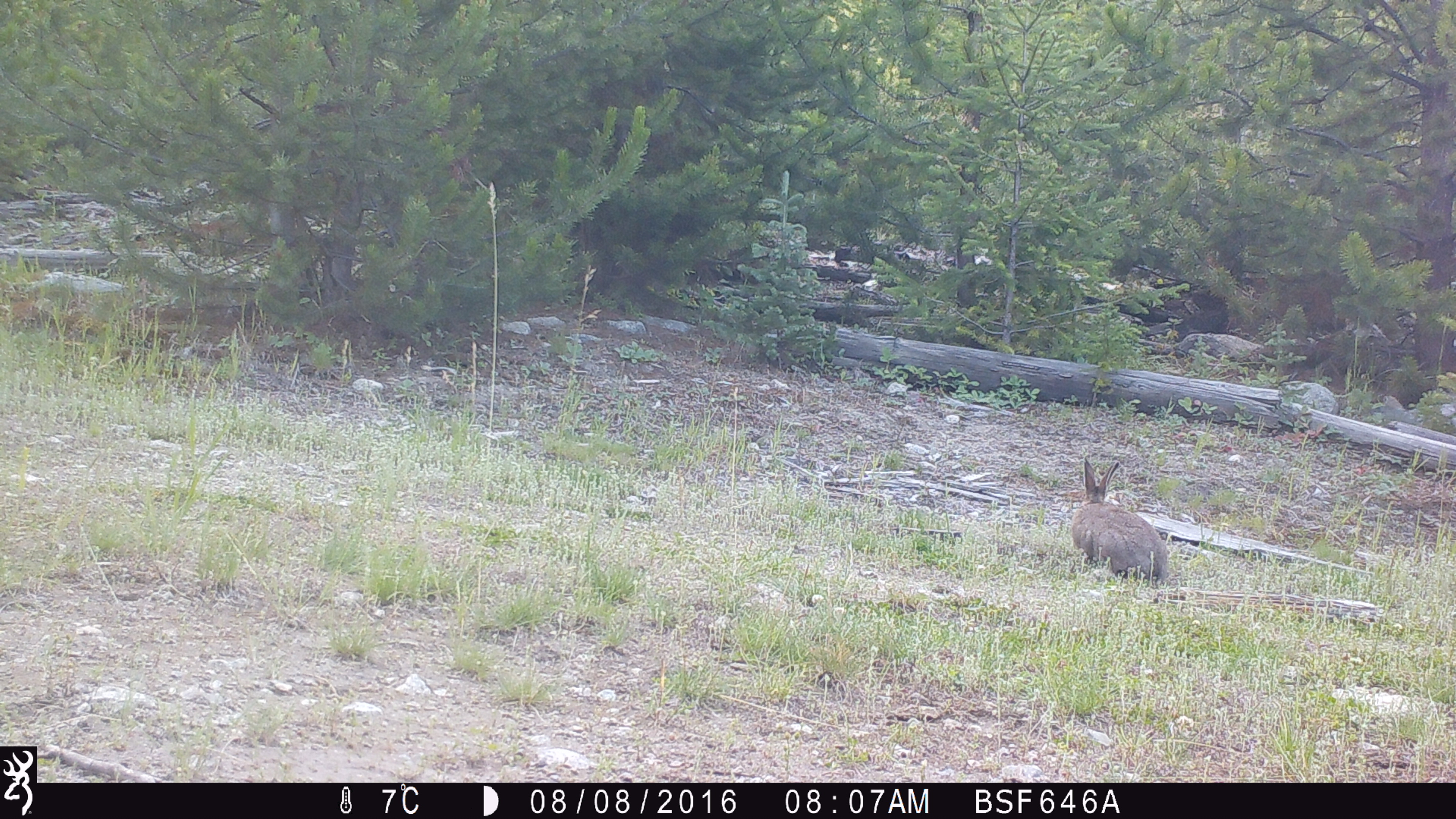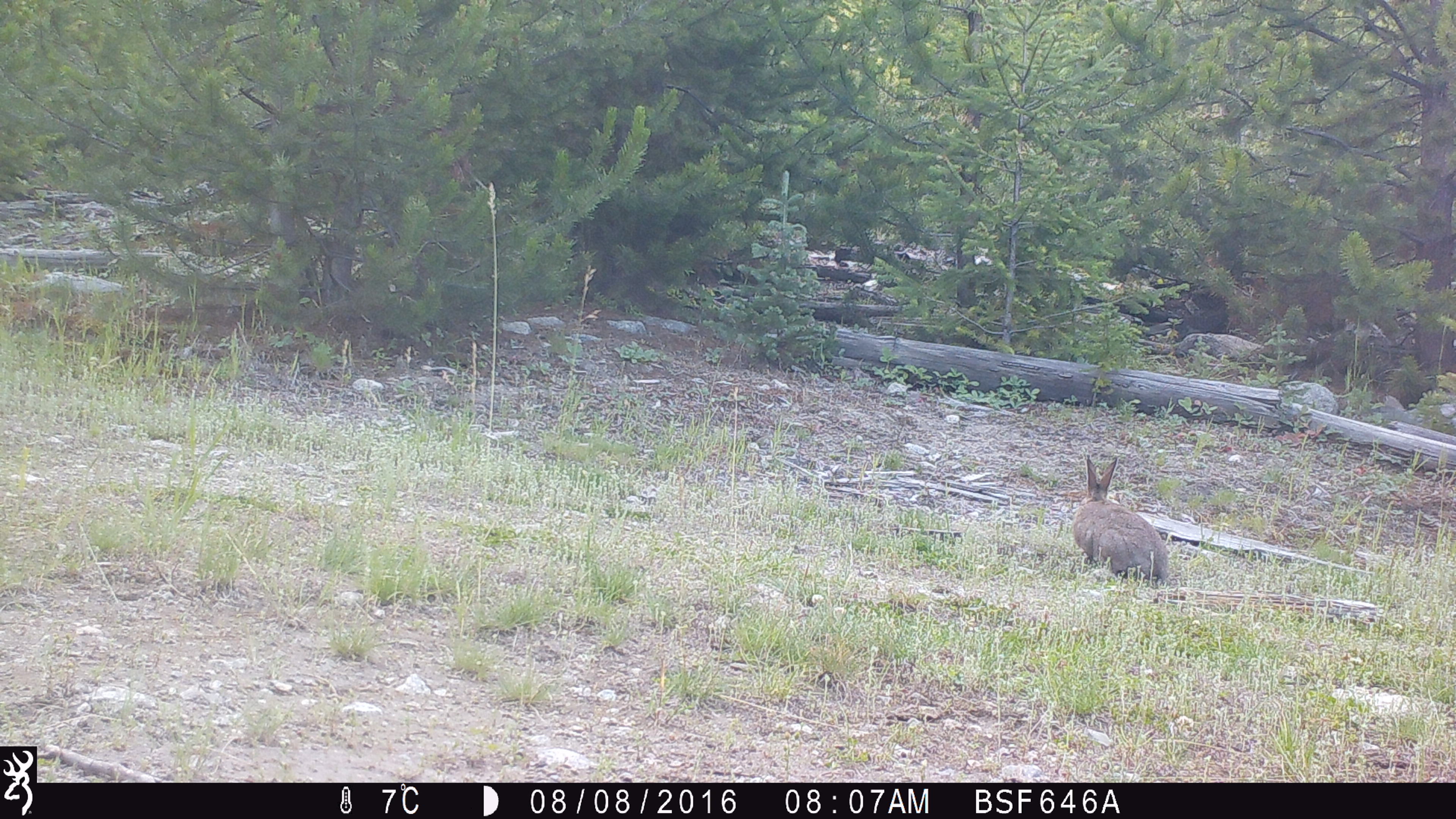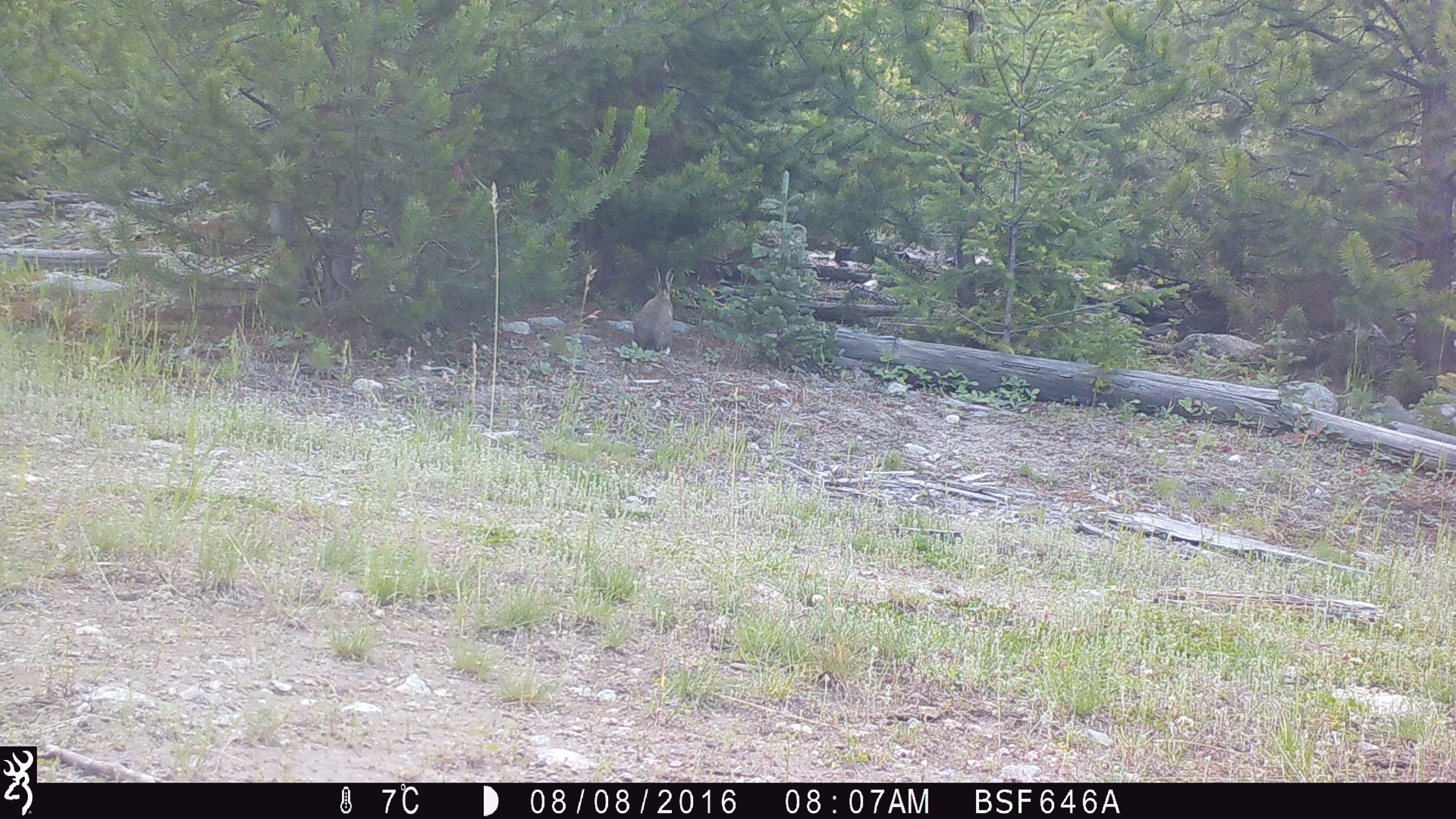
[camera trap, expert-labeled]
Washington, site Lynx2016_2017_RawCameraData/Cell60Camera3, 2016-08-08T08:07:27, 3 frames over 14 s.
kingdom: Animalia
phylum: Chordata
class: Mammalia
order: Lagomorpha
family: Leporidae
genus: Lepus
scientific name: Lepus americanus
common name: snowshoe hare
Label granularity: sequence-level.